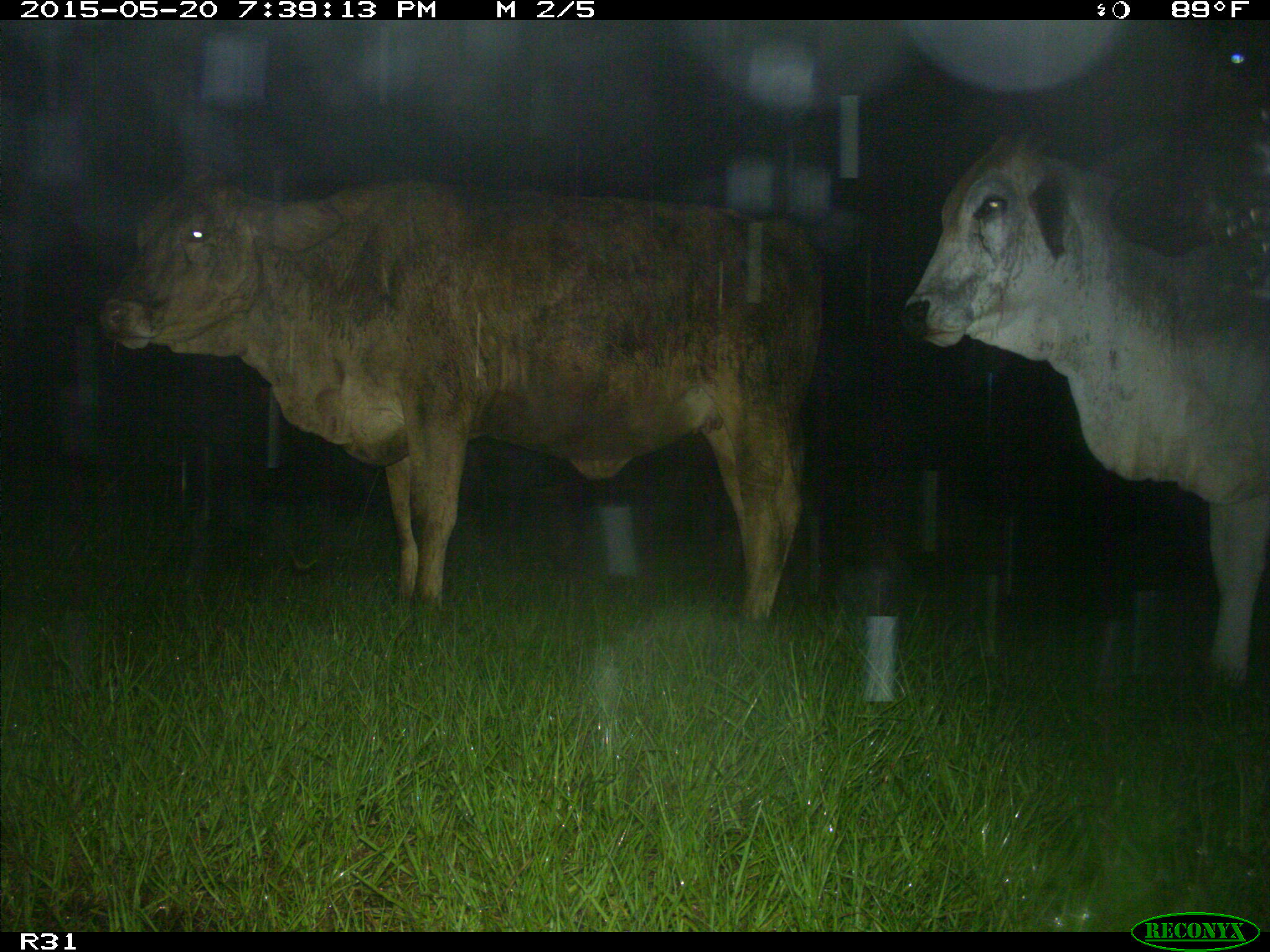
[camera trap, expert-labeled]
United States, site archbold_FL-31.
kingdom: Animalia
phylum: Chordata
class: Mammalia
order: Artiodactyla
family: Bovidae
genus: Bos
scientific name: Bos taurus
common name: domestic cow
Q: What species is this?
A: Bos taurus (domestic cow).